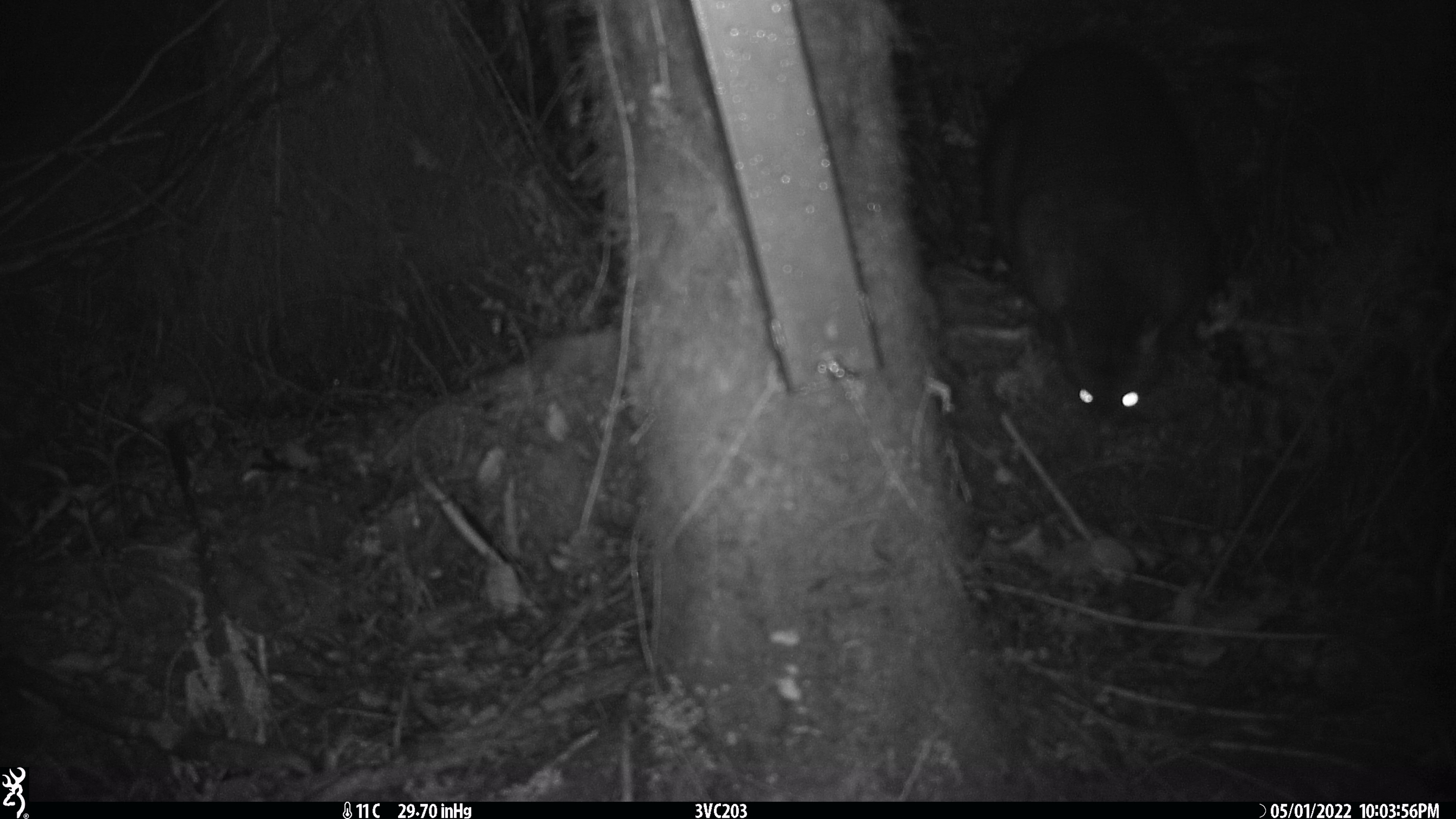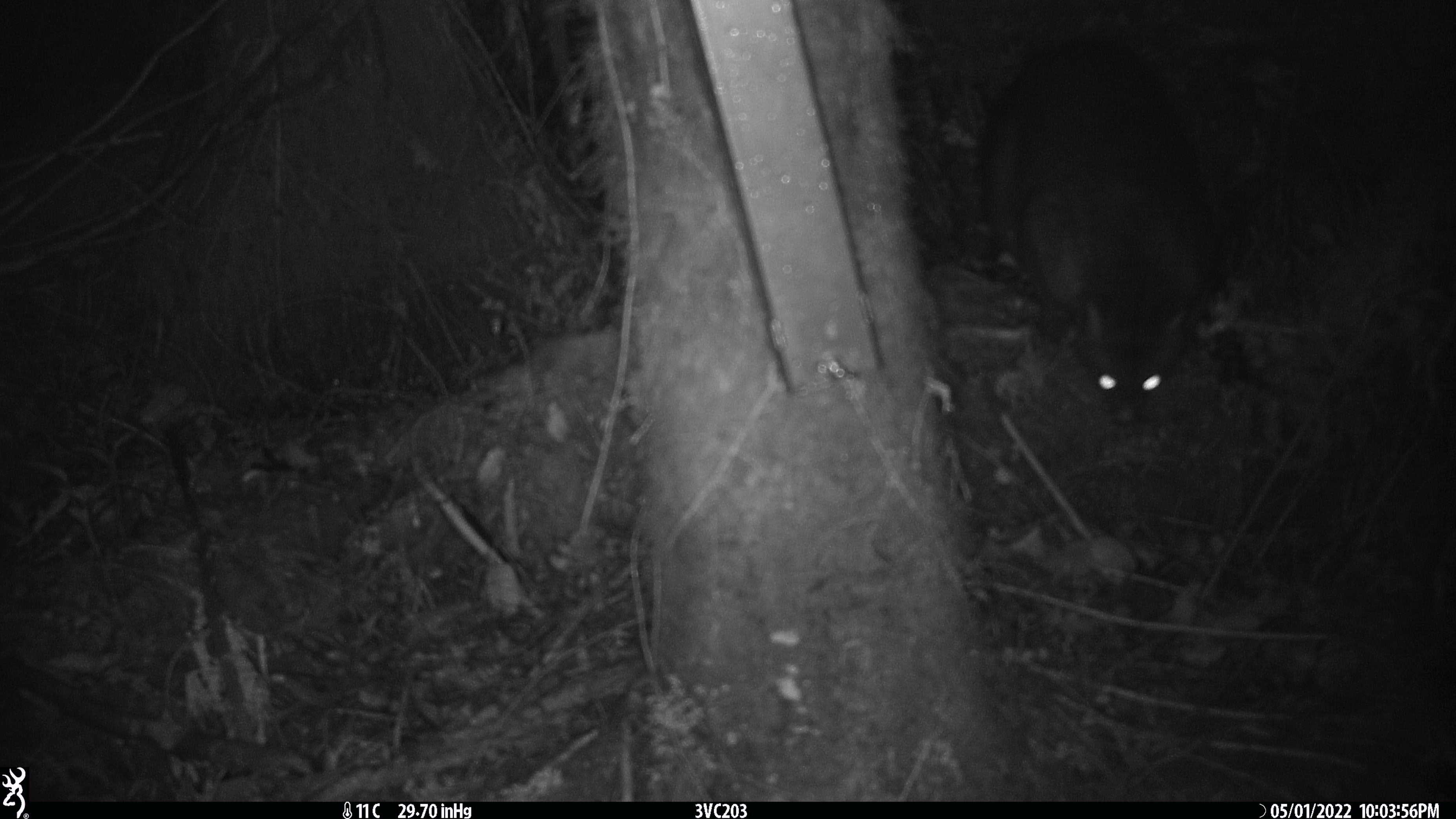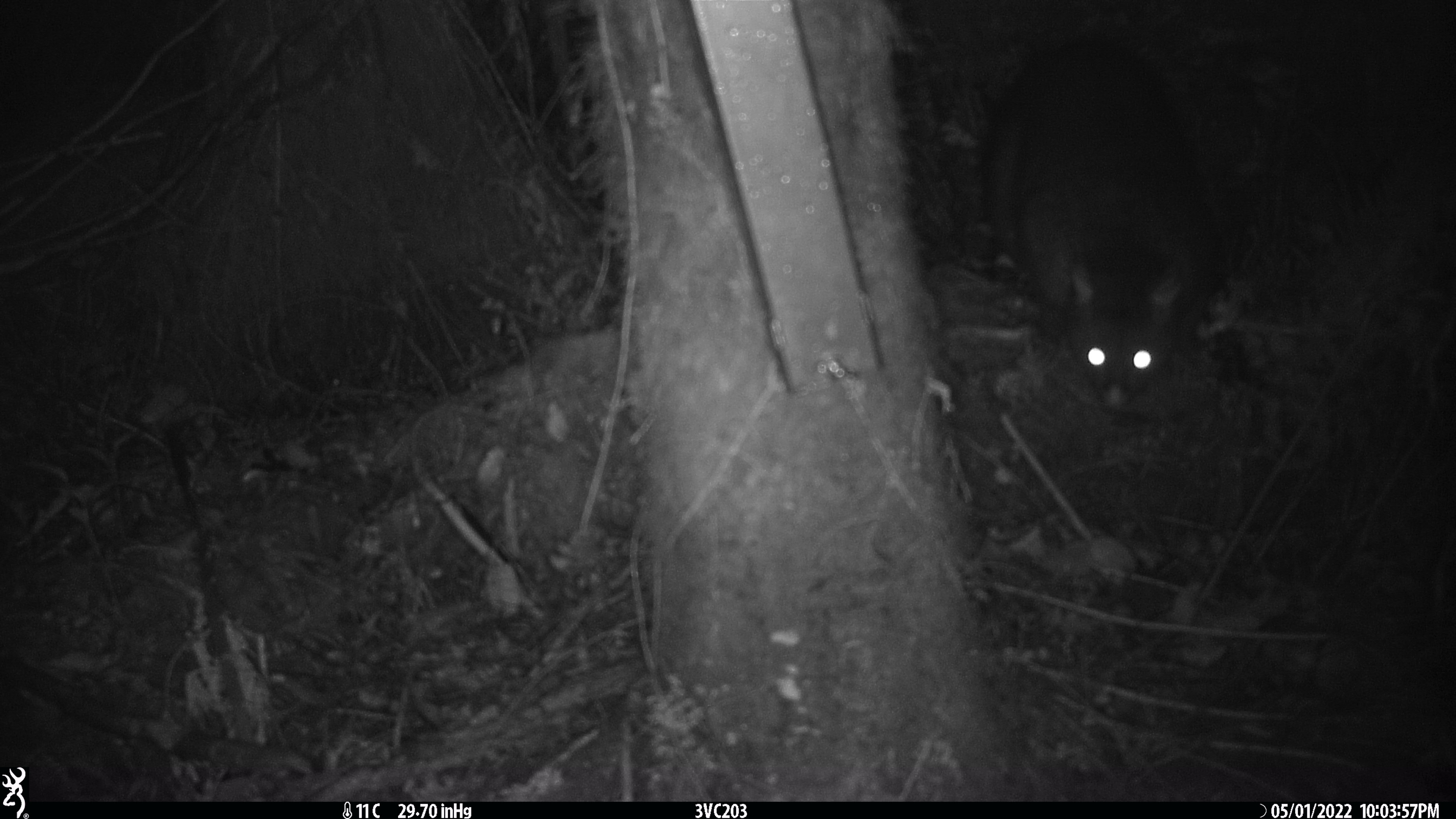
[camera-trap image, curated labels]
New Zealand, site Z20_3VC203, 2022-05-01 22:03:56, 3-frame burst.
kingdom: Animalia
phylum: Chordata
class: Mammalia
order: Diprotodontia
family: Phalangeridae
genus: Trichosurus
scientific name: Trichosurus vulpecula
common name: common brushtail possum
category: possum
Possum (common brushtail possum) (Trichosurus vulpecula).